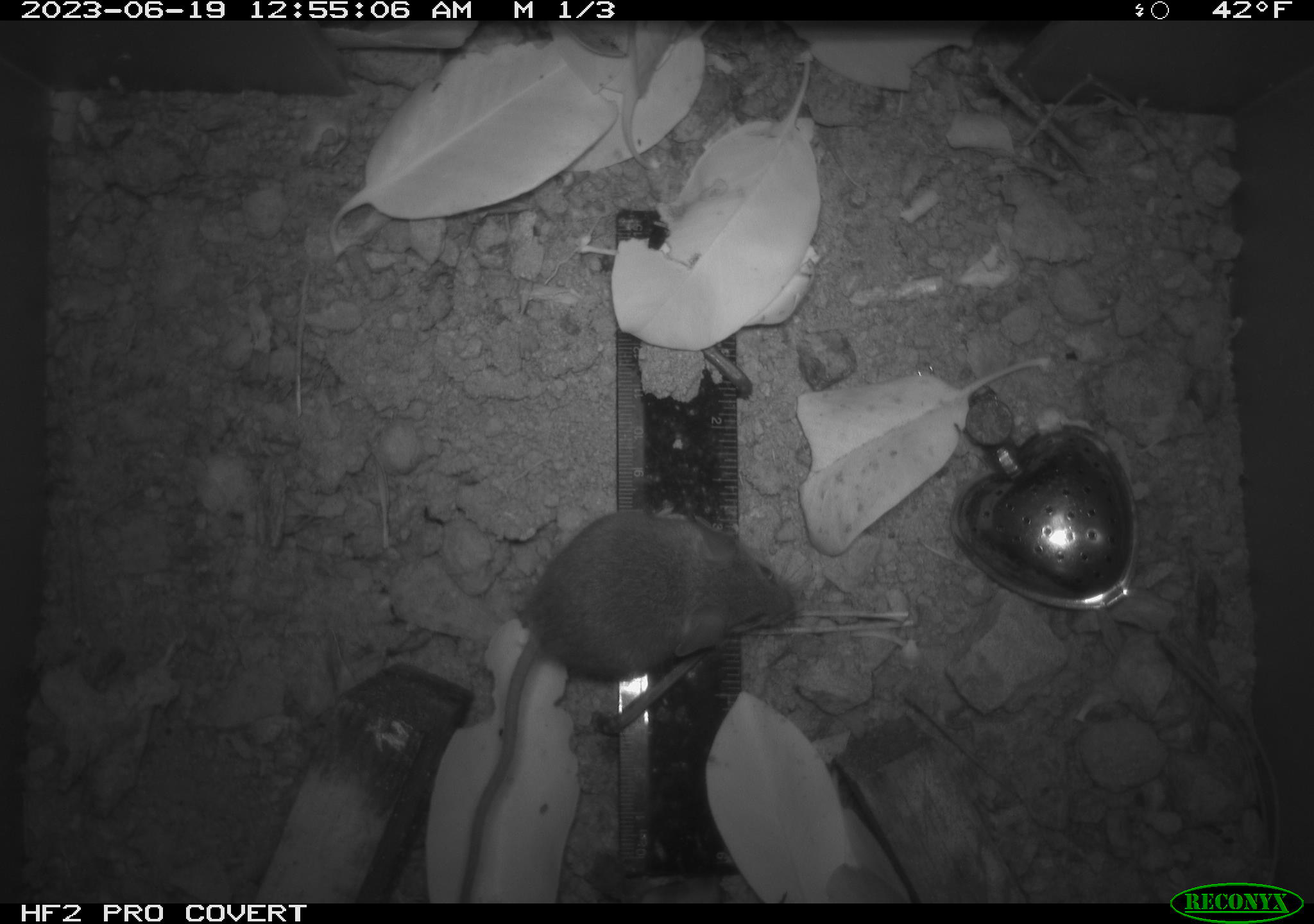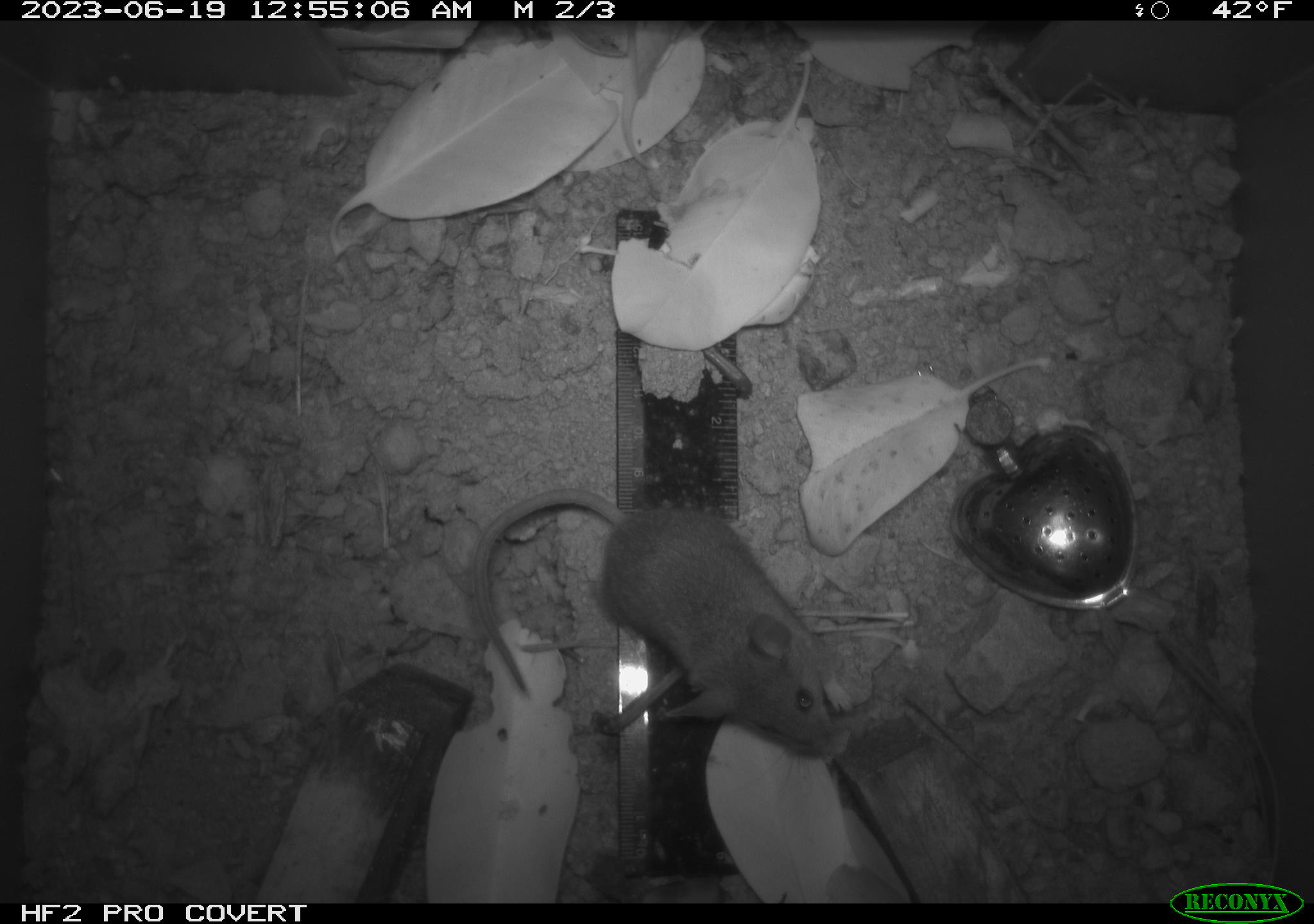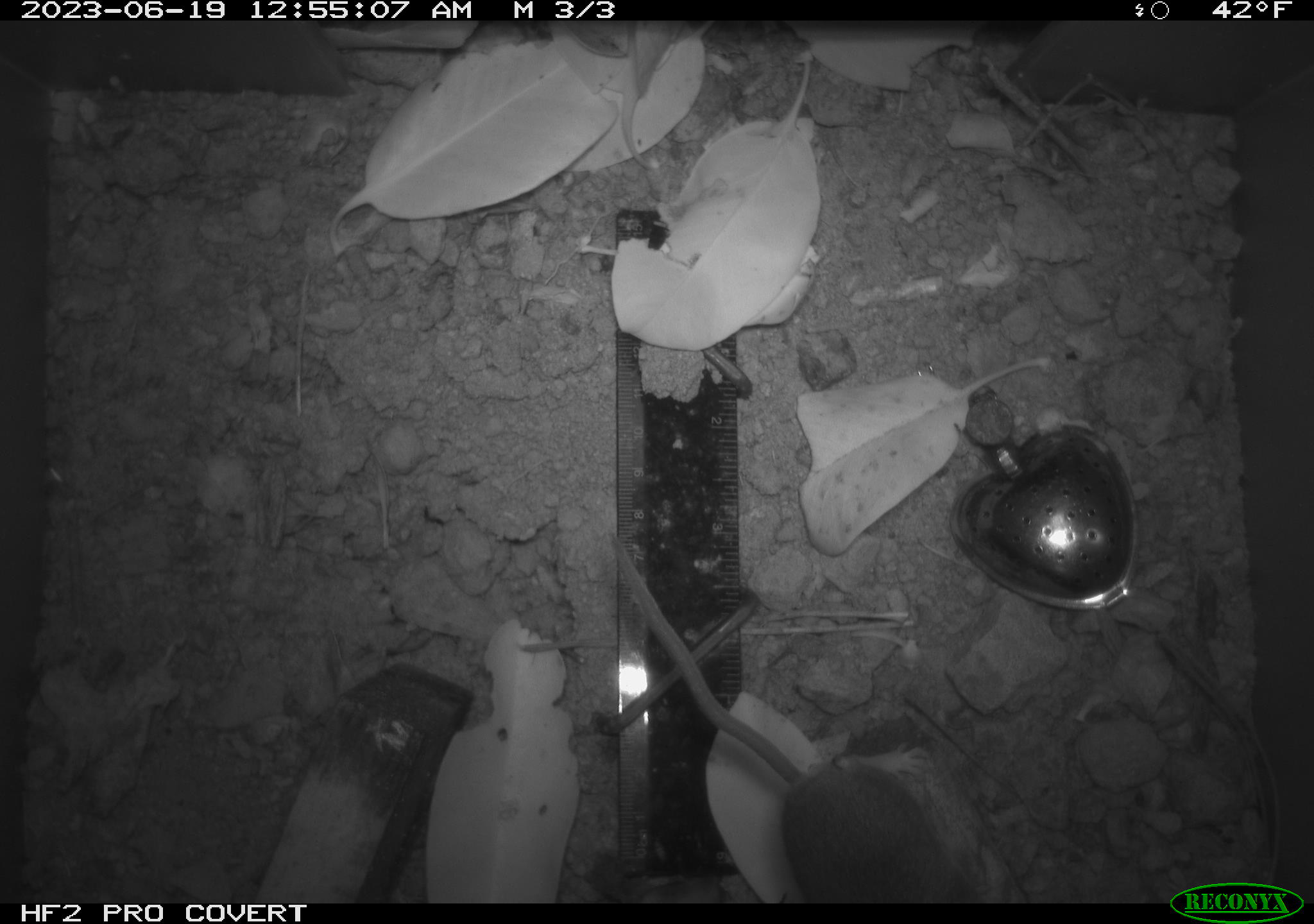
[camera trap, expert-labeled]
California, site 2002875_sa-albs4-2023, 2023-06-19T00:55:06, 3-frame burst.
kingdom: Animalia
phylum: Chordata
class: Mammalia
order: Rodentia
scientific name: Rodentia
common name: mouse species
Mouse species (Rodentia).